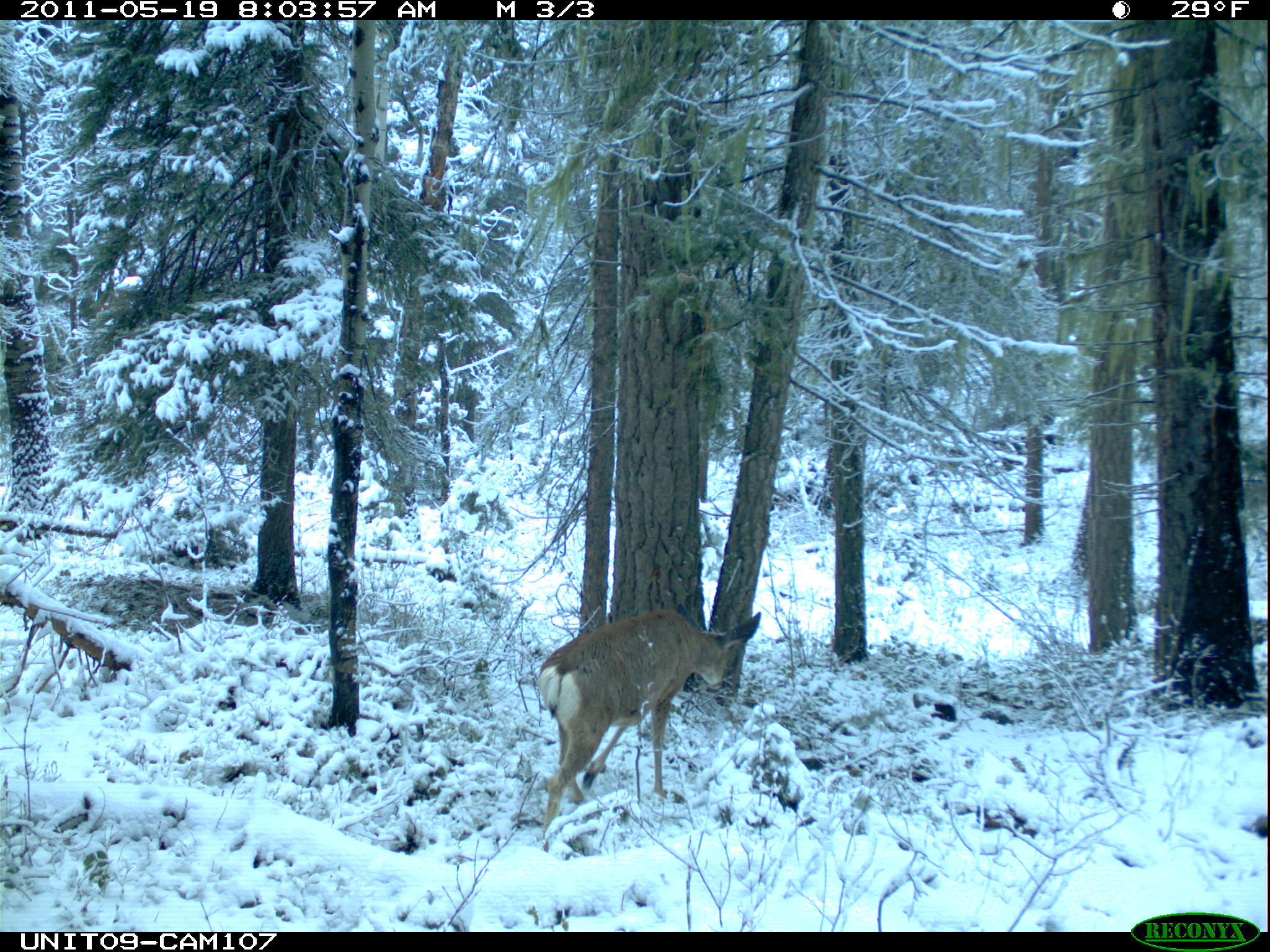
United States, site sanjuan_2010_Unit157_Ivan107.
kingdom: Animalia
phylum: Chordata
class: Mammalia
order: Artiodactyla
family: Cervidae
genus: Odocoileus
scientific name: Odocoileus hemionus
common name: mule deer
Odocoileus hemionus (mule deer).